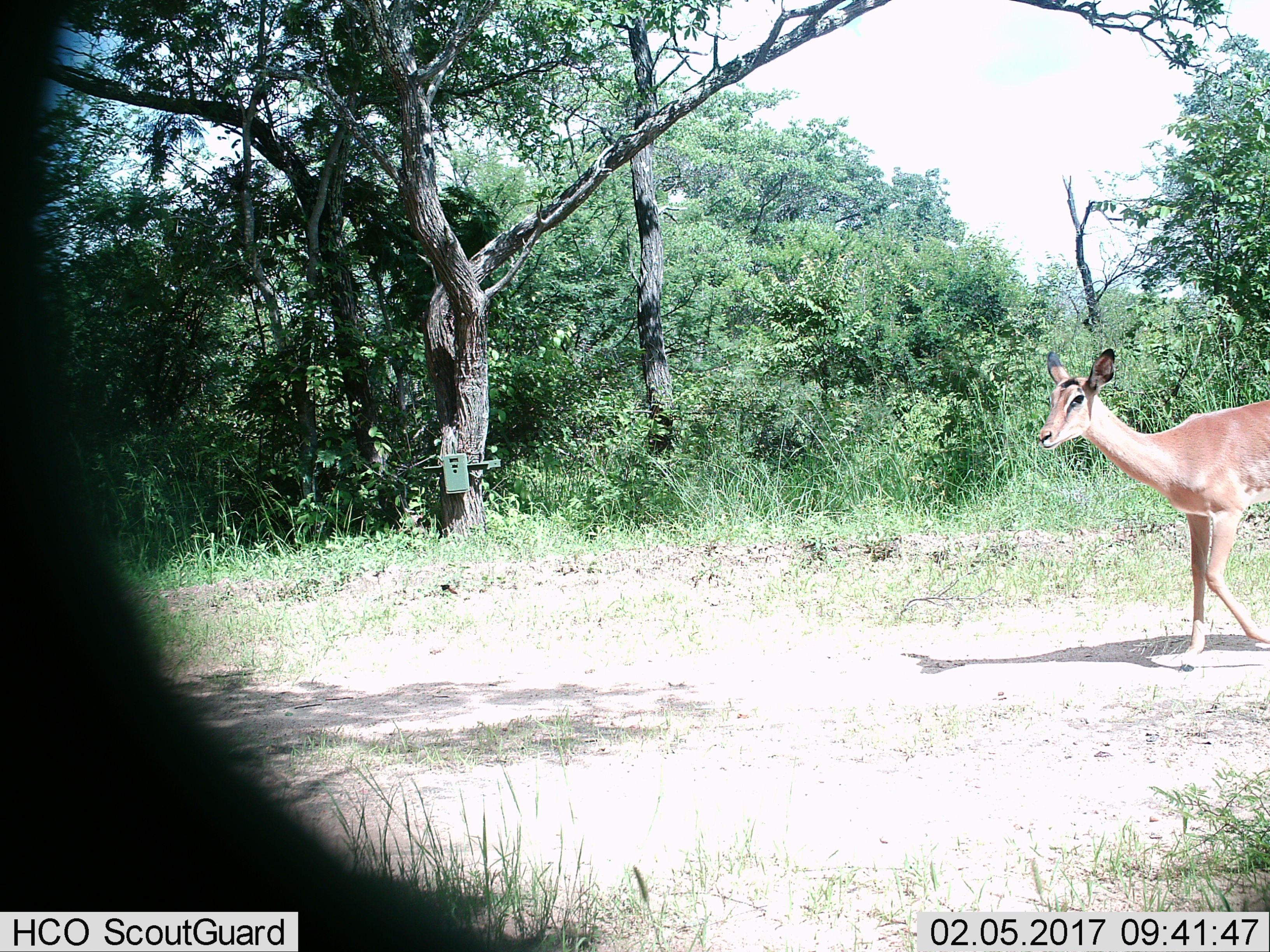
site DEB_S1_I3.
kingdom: Animalia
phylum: Chordata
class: Mammalia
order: Artiodactyla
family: Bovidae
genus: Aepyceros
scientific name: Aepyceros melampus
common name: impala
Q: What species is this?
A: Impala (Aepyceros melampus).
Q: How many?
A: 1.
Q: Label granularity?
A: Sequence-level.